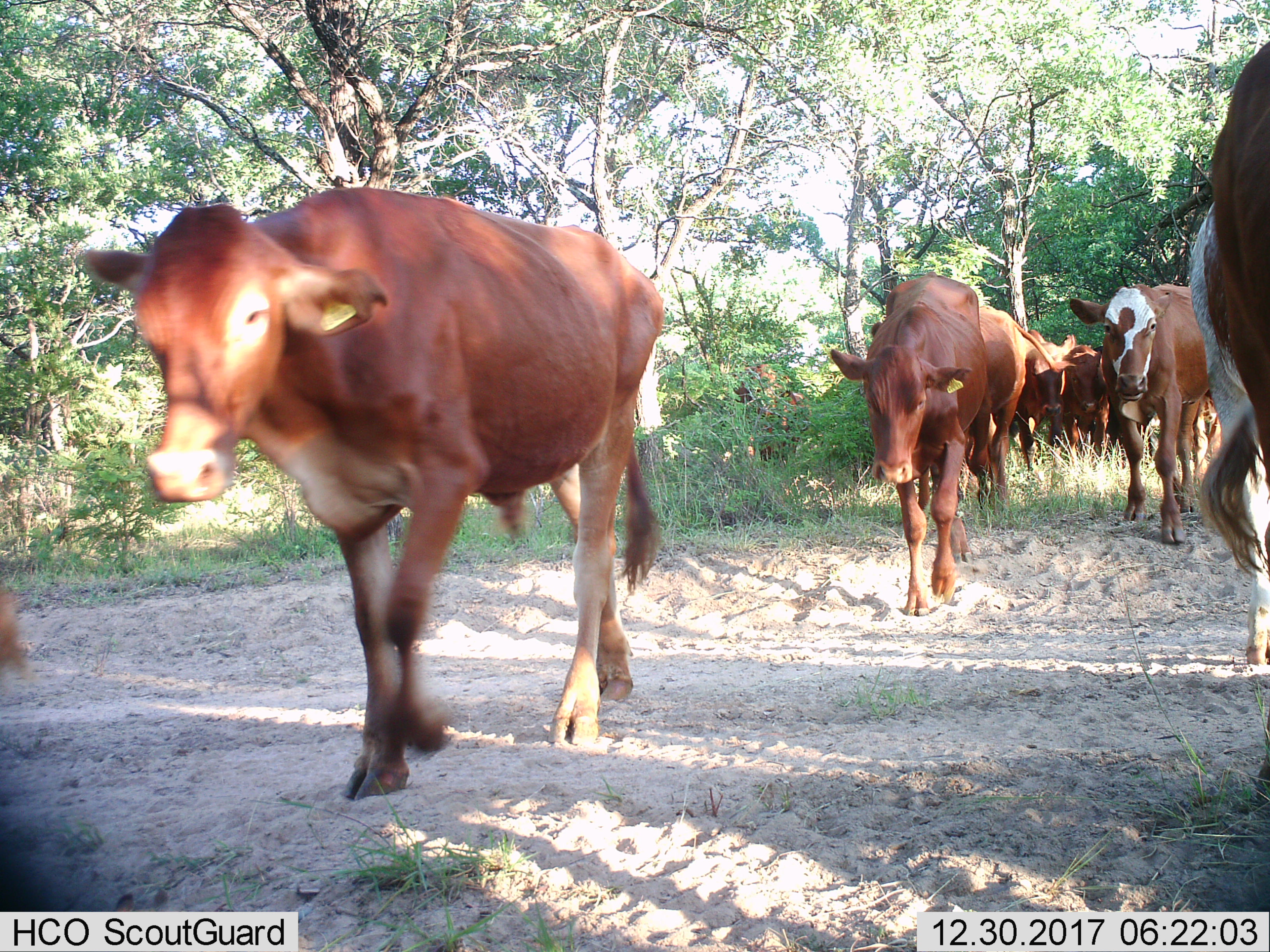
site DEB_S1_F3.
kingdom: Animalia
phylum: Chordata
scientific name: Vertebrata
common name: domestic animal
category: domesticanimal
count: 9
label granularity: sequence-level